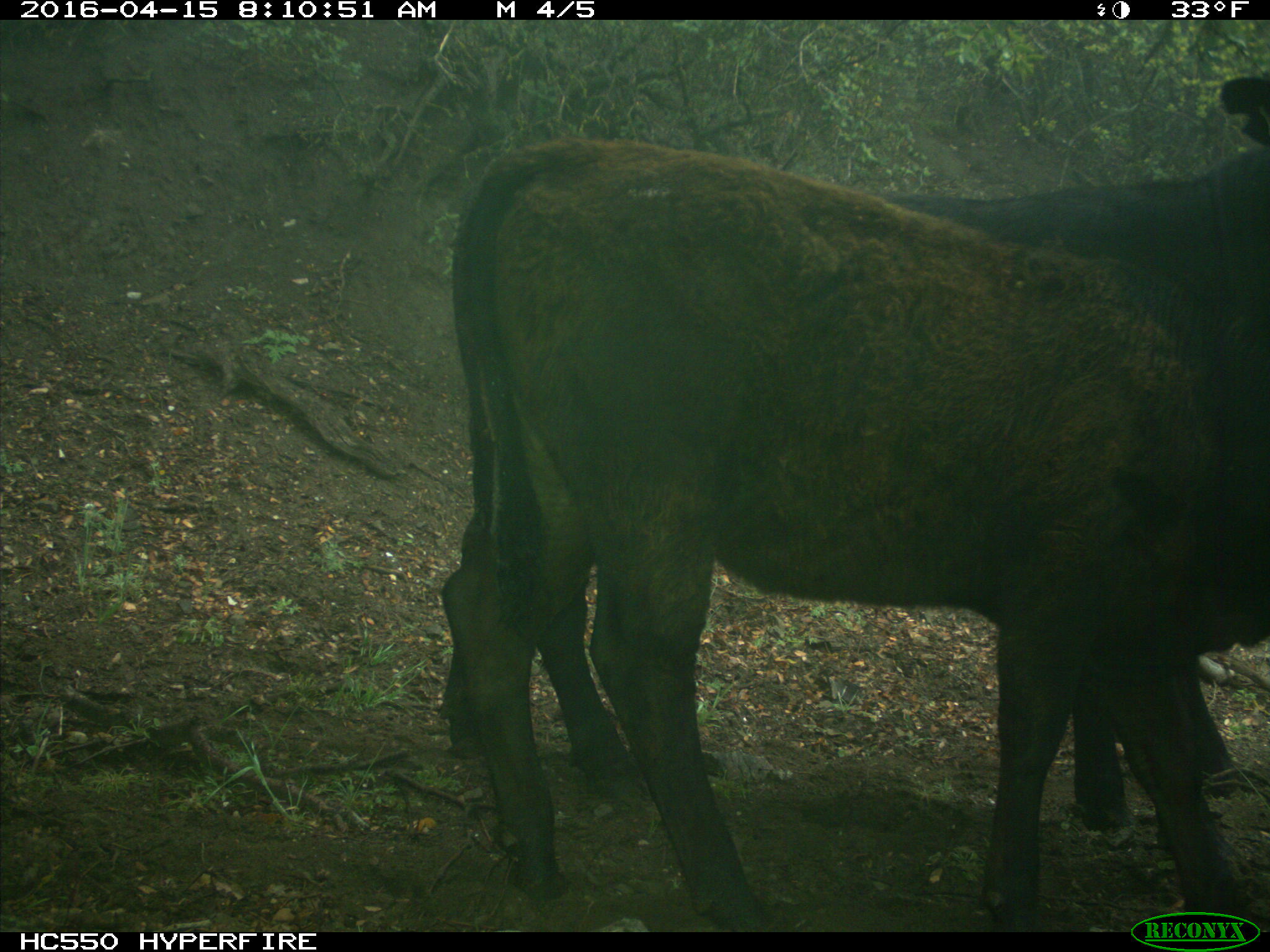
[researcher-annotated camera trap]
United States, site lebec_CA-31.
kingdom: Animalia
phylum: Chordata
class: Mammalia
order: Artiodactyla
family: Bovidae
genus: Bos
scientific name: Bos taurus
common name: domestic cow